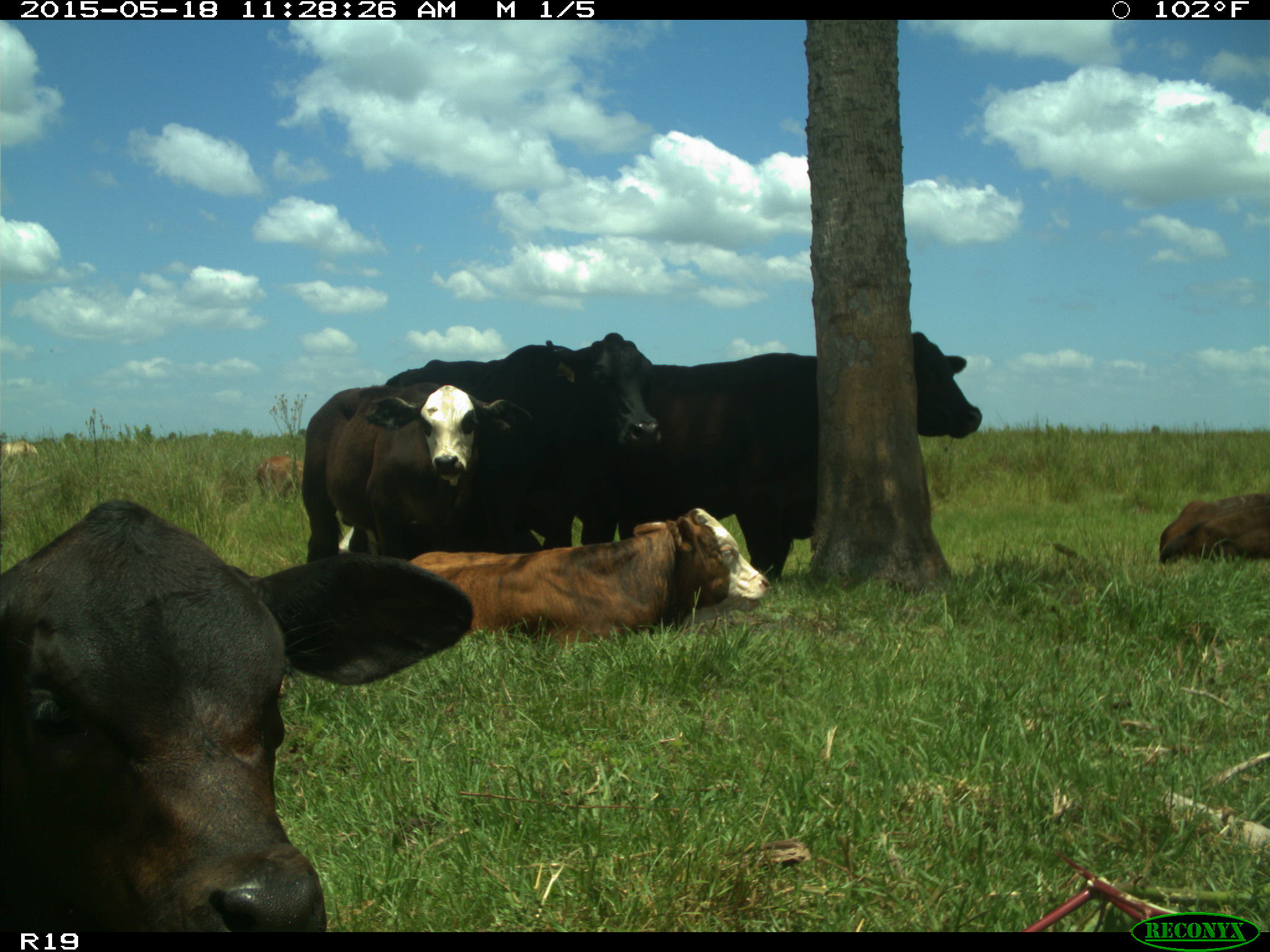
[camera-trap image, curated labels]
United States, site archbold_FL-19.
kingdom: Animalia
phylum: Chordata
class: Mammalia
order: Artiodactyla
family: Bovidae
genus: Bos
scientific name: Bos taurus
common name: domestic cow